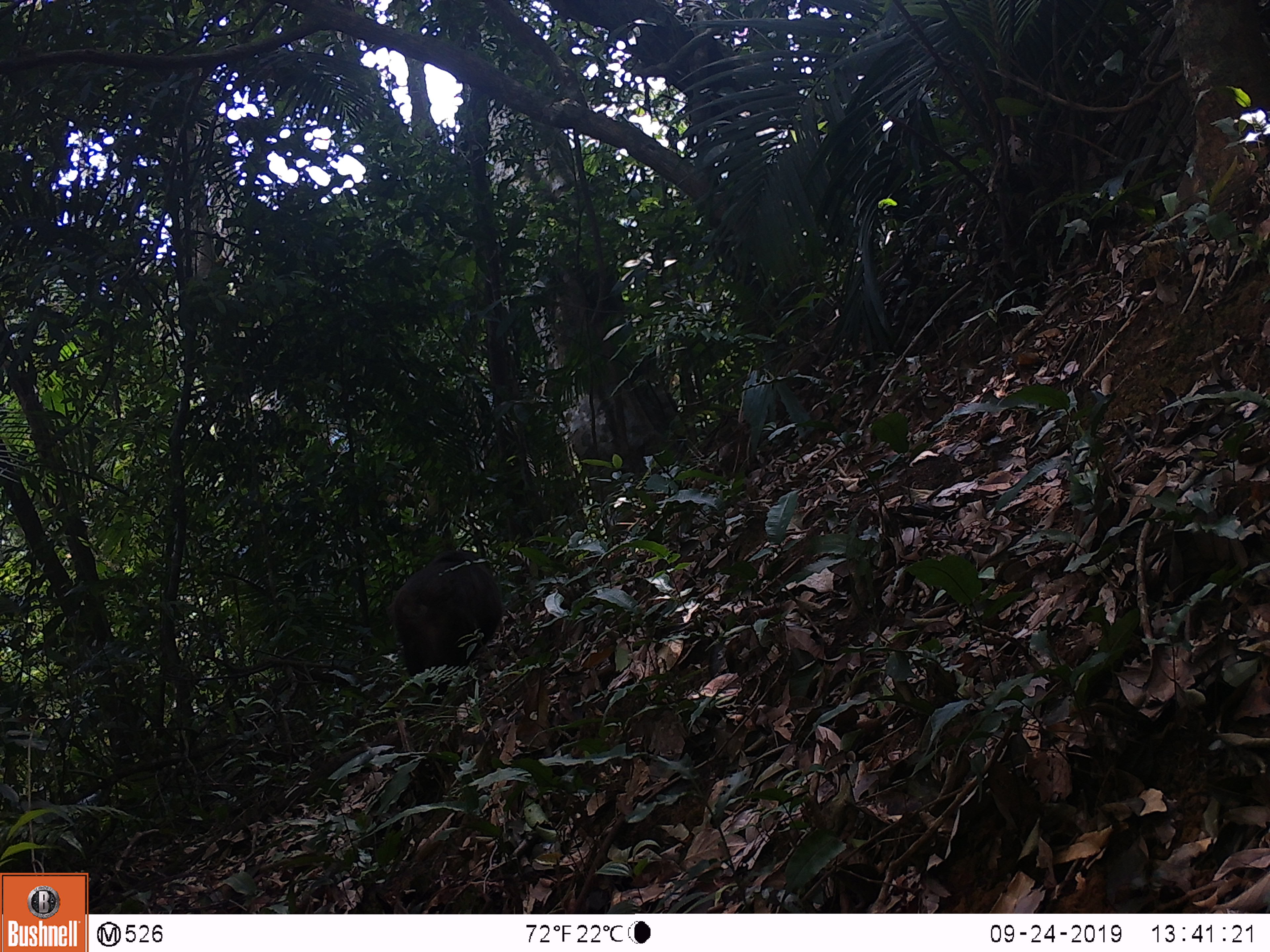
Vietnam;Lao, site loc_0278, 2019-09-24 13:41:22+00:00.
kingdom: Animalia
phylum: Chordata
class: Mammalia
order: Primates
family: Cercopithecidae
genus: Macaca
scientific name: Macaca arctoides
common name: stump-tailed macaque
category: stump tailed macaque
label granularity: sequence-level